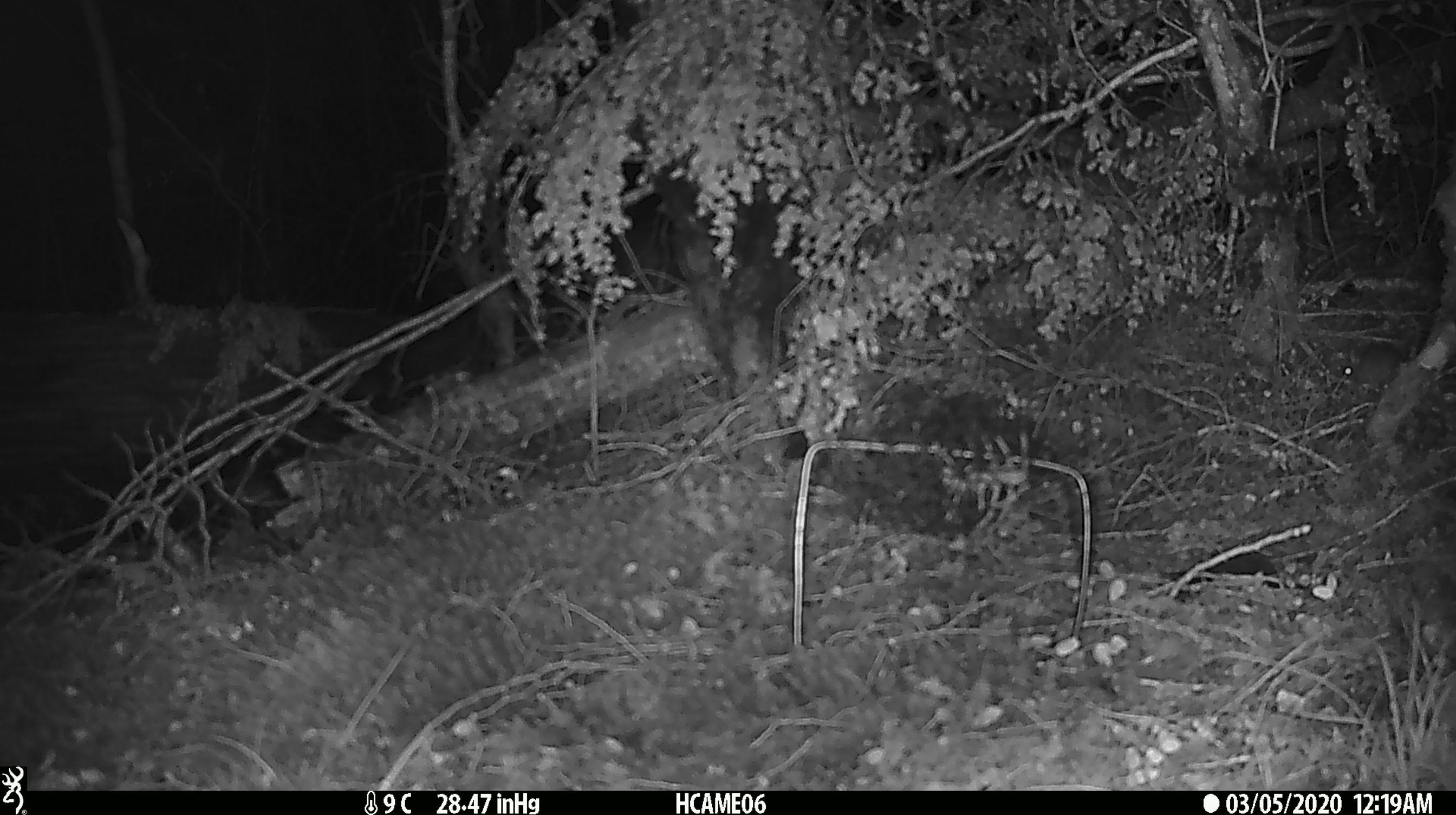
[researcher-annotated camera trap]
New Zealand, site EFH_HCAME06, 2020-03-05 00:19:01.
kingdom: Animalia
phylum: Chordata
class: Mammalia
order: Rodentia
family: Muridae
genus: Mus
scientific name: Mus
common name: mouse